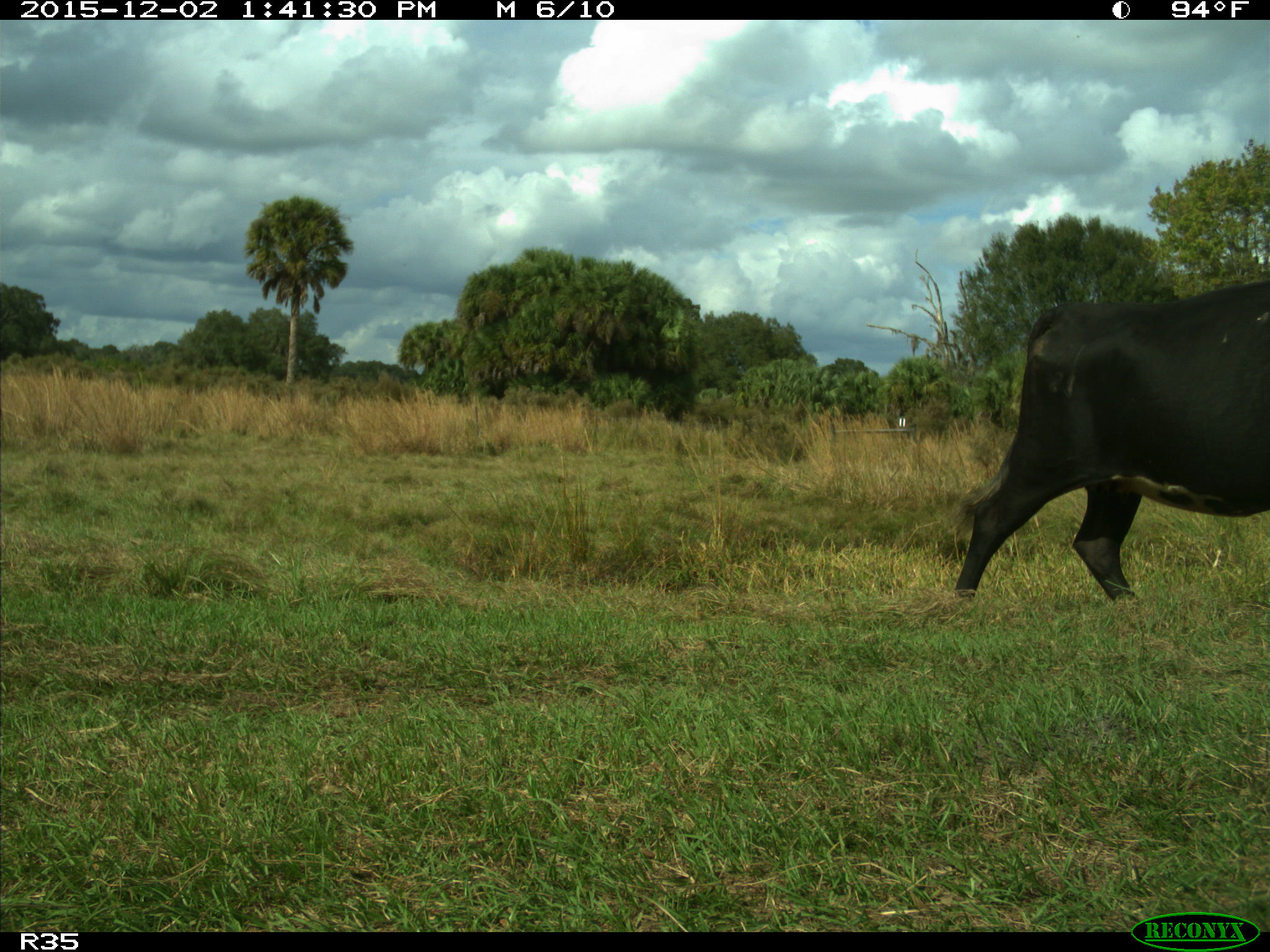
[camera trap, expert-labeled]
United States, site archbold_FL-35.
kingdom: Animalia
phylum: Chordata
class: Mammalia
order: Artiodactyla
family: Bovidae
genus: Bos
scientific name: Bos taurus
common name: domestic cow